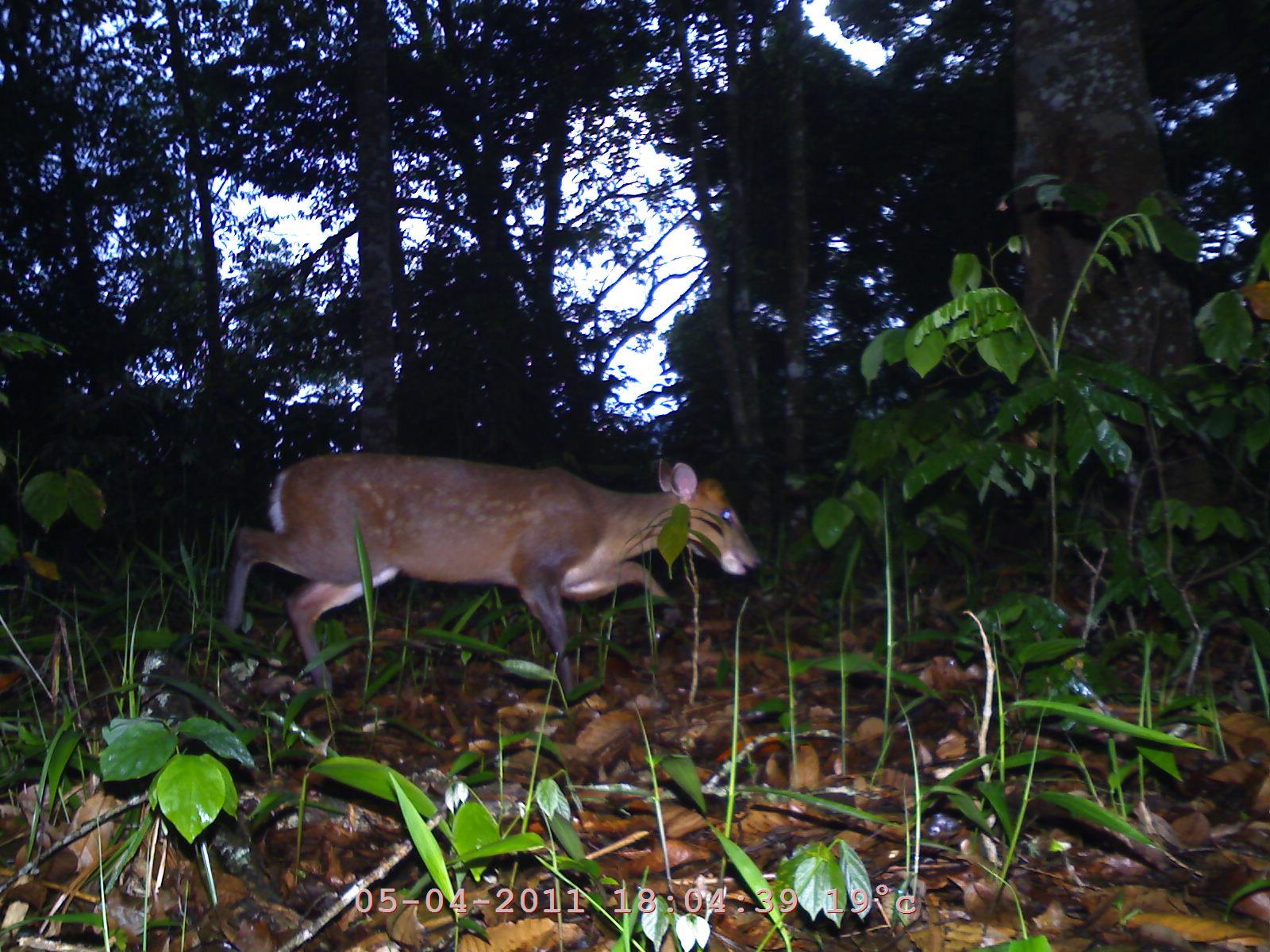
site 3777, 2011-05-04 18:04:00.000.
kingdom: Animalia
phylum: Chordata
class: Mammalia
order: Artiodactyla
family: Cervidae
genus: Muntiacus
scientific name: Muntiacus muntjak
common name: southern red muntjac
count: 1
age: adult